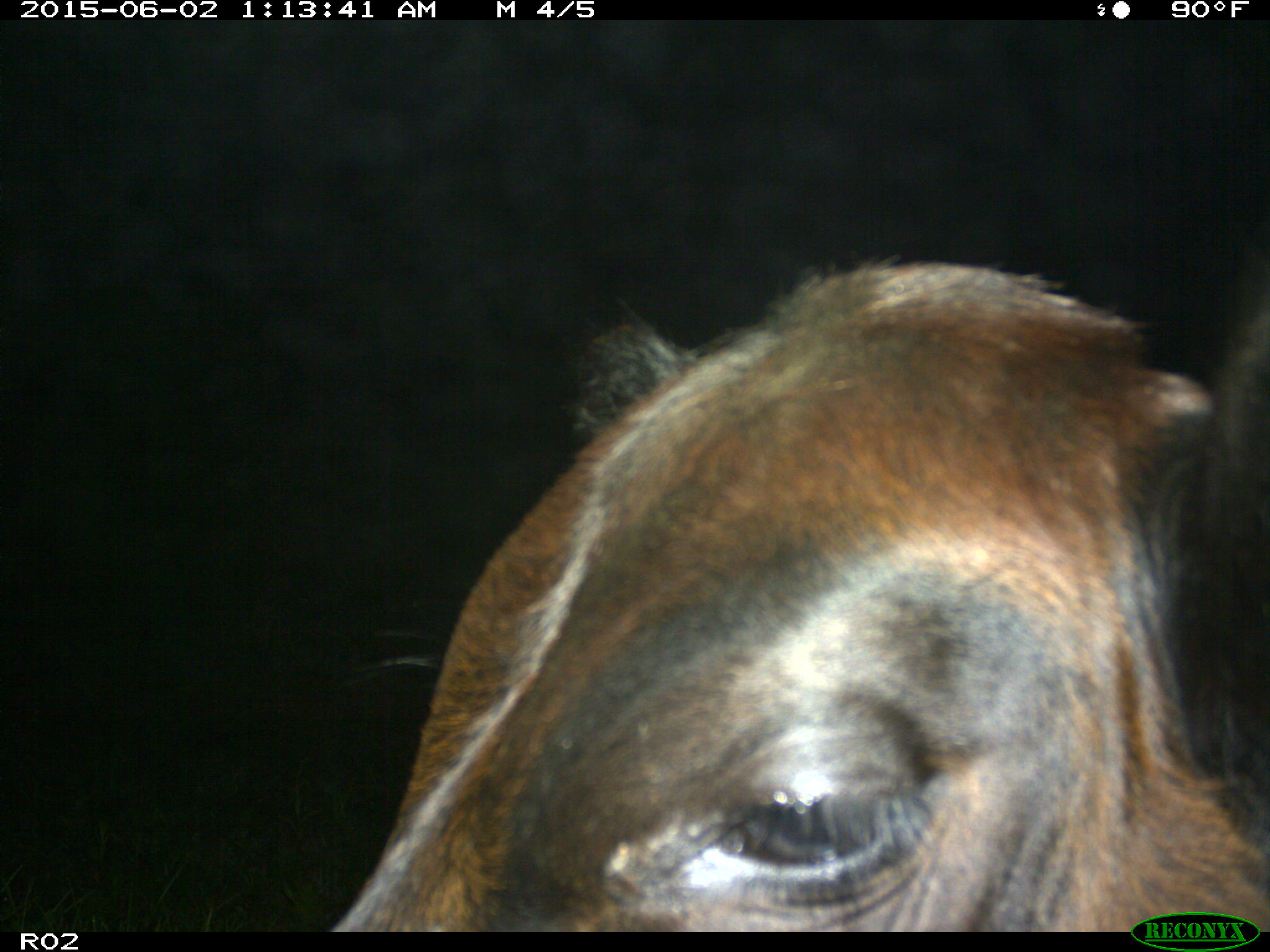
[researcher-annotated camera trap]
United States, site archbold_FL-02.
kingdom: Animalia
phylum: Chordata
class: Mammalia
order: Artiodactyla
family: Bovidae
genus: Bos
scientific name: Bos taurus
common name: domestic cow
Bos taurus (domestic cow).